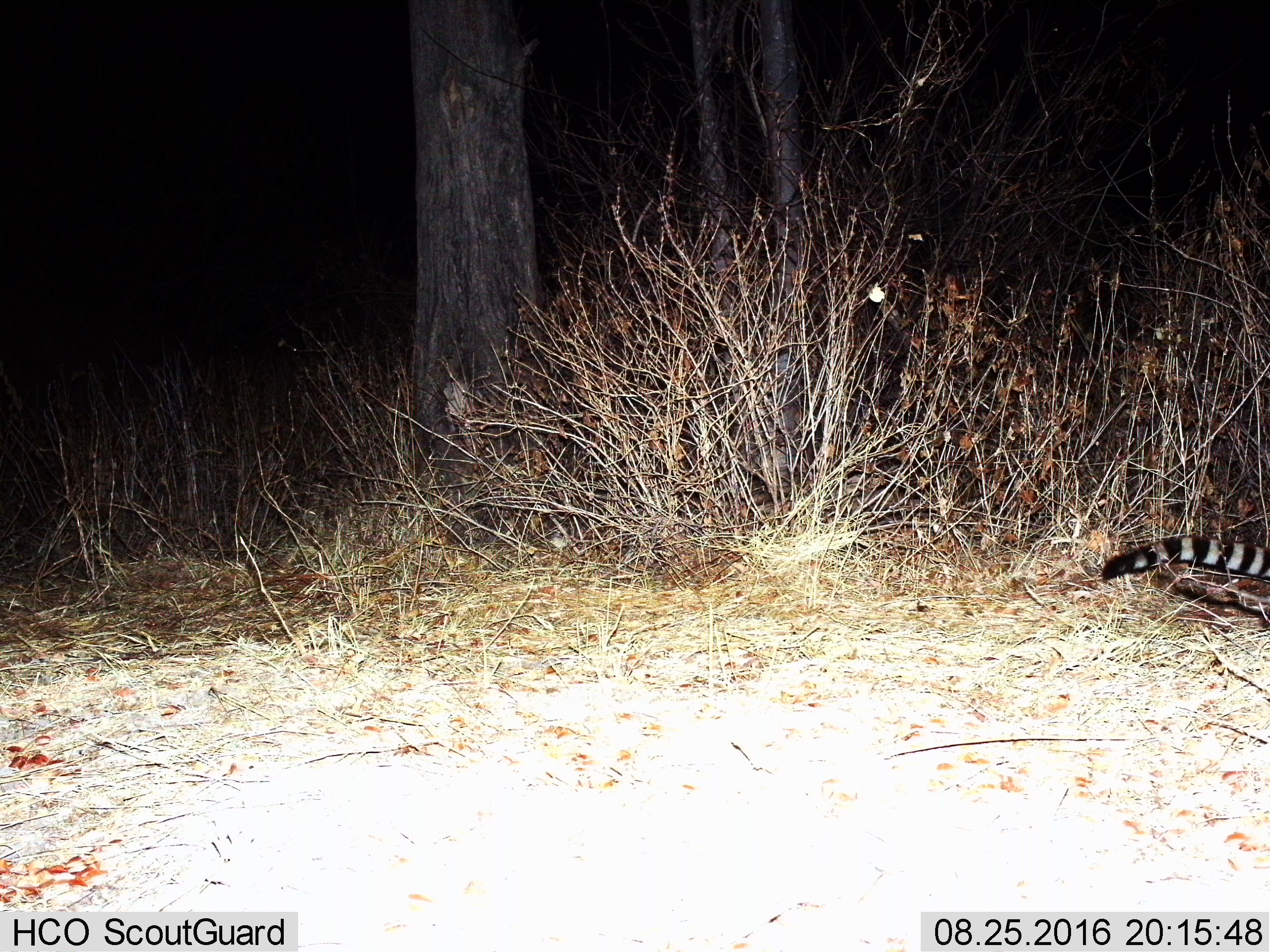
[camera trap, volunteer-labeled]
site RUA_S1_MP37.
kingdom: Animalia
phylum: Chordata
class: Mammalia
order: Carnivora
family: Viverridae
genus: Genetta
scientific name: Genetta genetta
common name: small-spotted genet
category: genetcommonsmallspotted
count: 1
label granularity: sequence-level